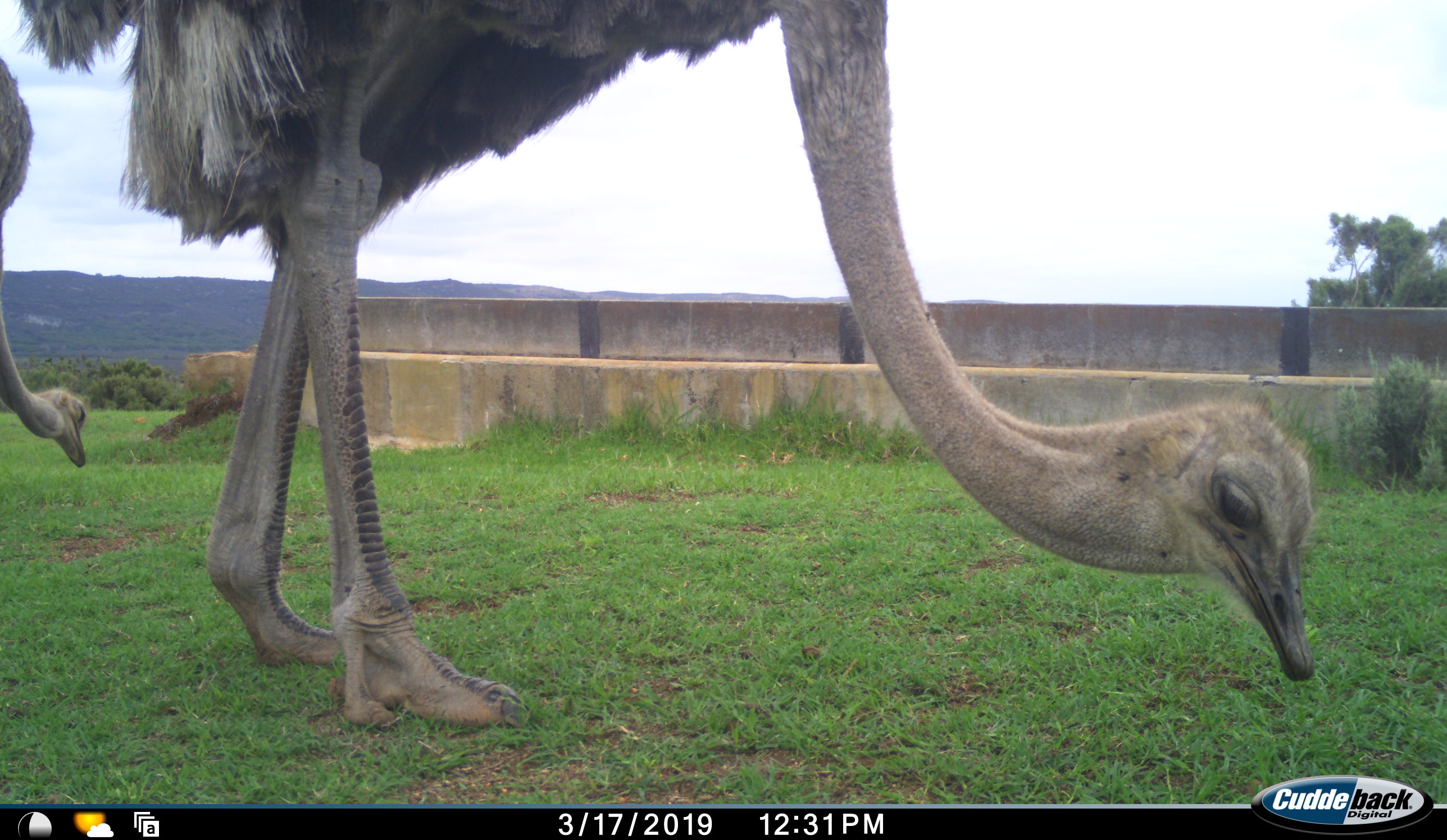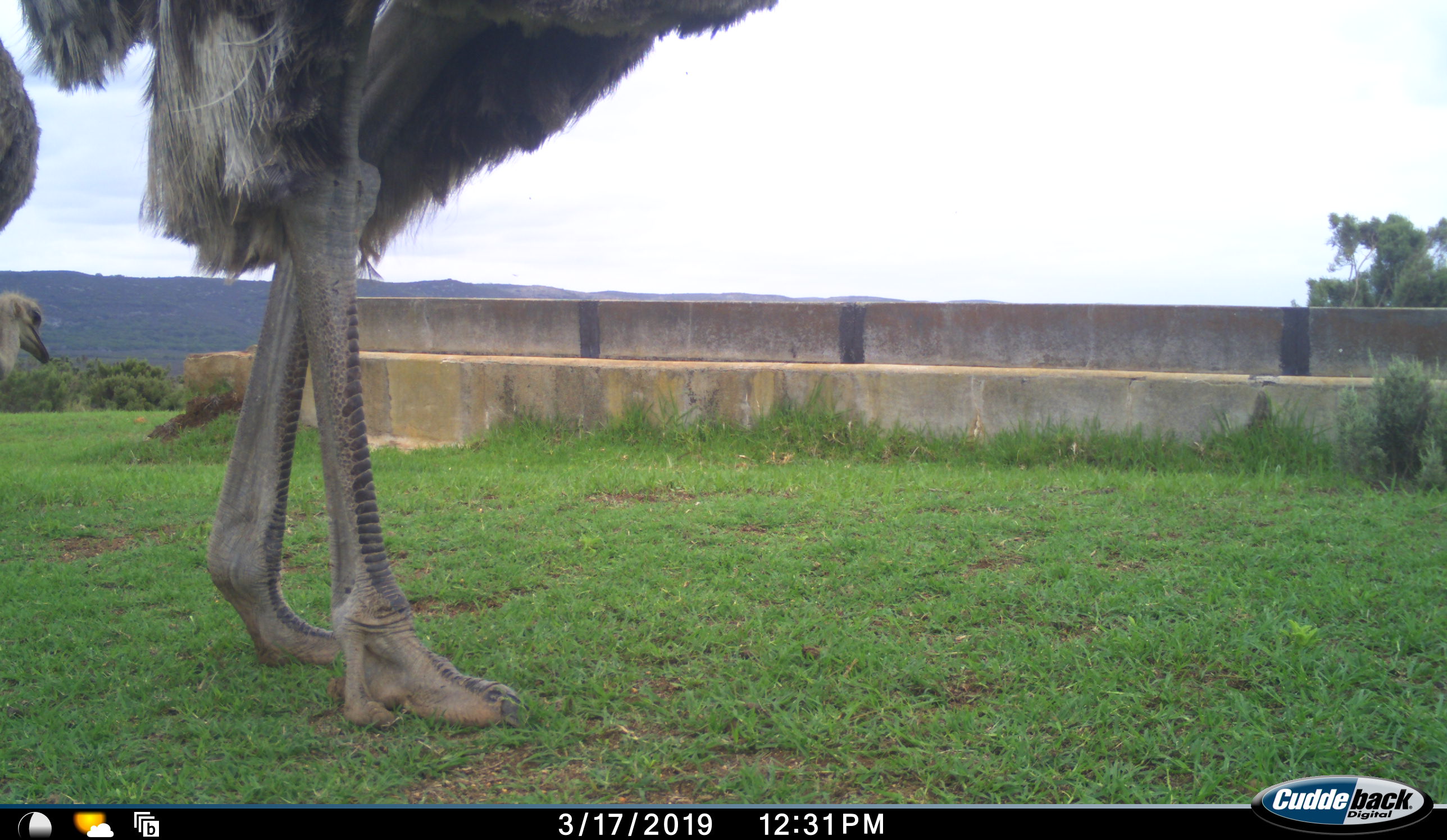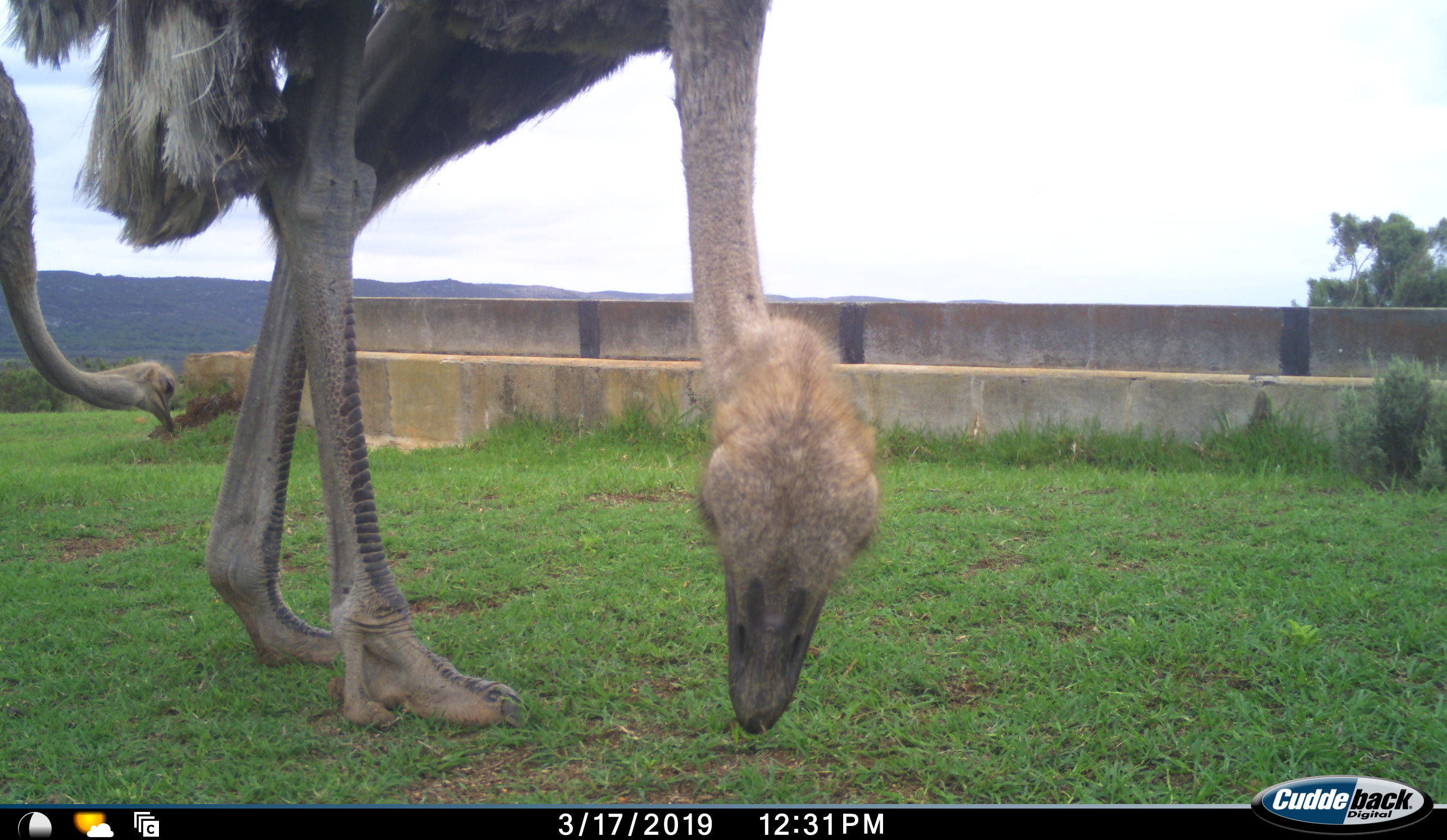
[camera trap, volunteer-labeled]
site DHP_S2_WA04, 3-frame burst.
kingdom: Animalia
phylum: Chordata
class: Aves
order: Struthioniformes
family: Struthionidae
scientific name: Struthionidae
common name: ostrich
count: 2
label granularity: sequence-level